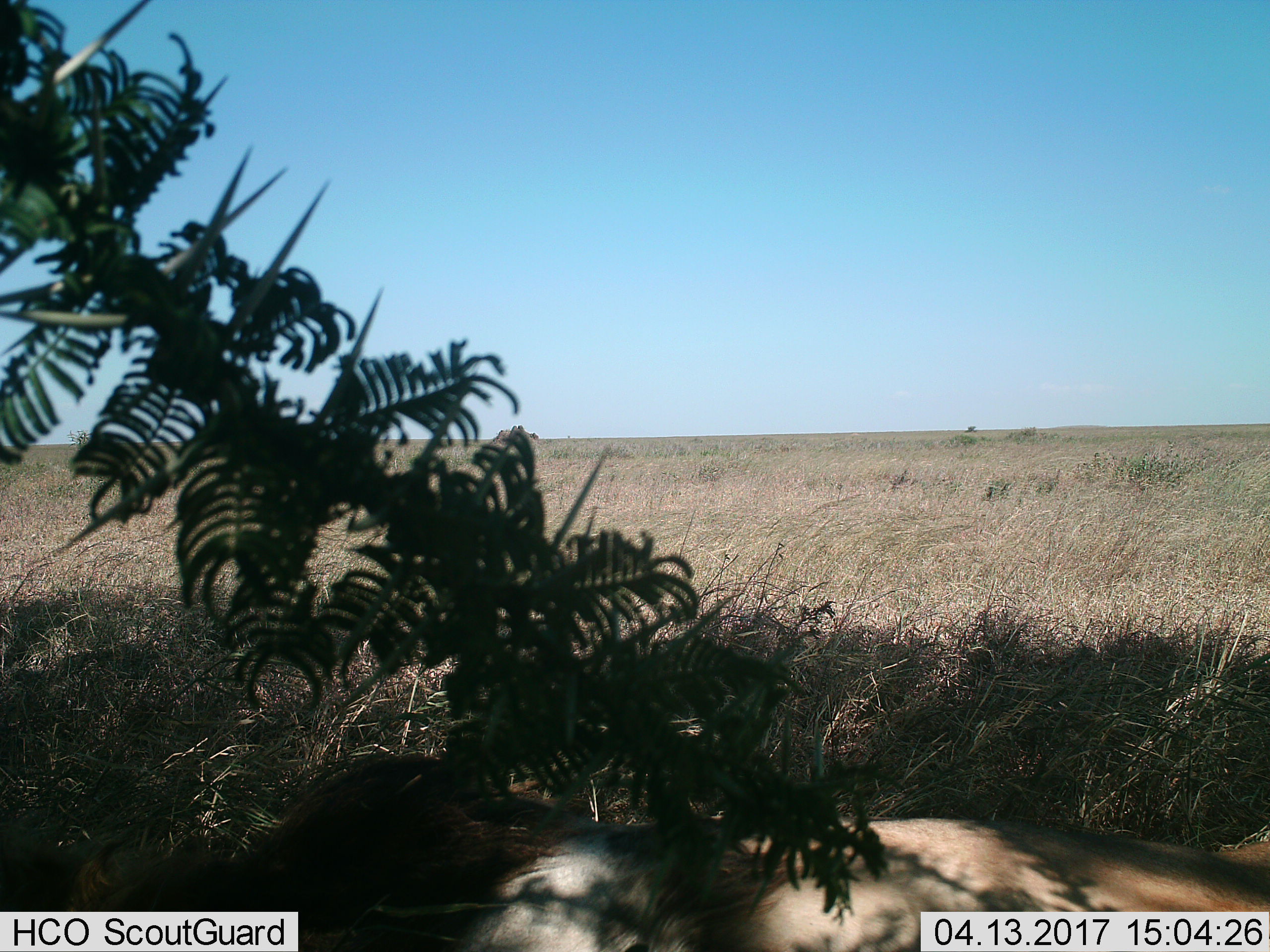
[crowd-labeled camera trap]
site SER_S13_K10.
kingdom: Animalia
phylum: Chordata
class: Mammalia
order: Artiodactyla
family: Bovidae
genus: Connochaetes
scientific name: Connochaetes taurinus taurinus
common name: blue wildebeest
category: wildebeestblue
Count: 1.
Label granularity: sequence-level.